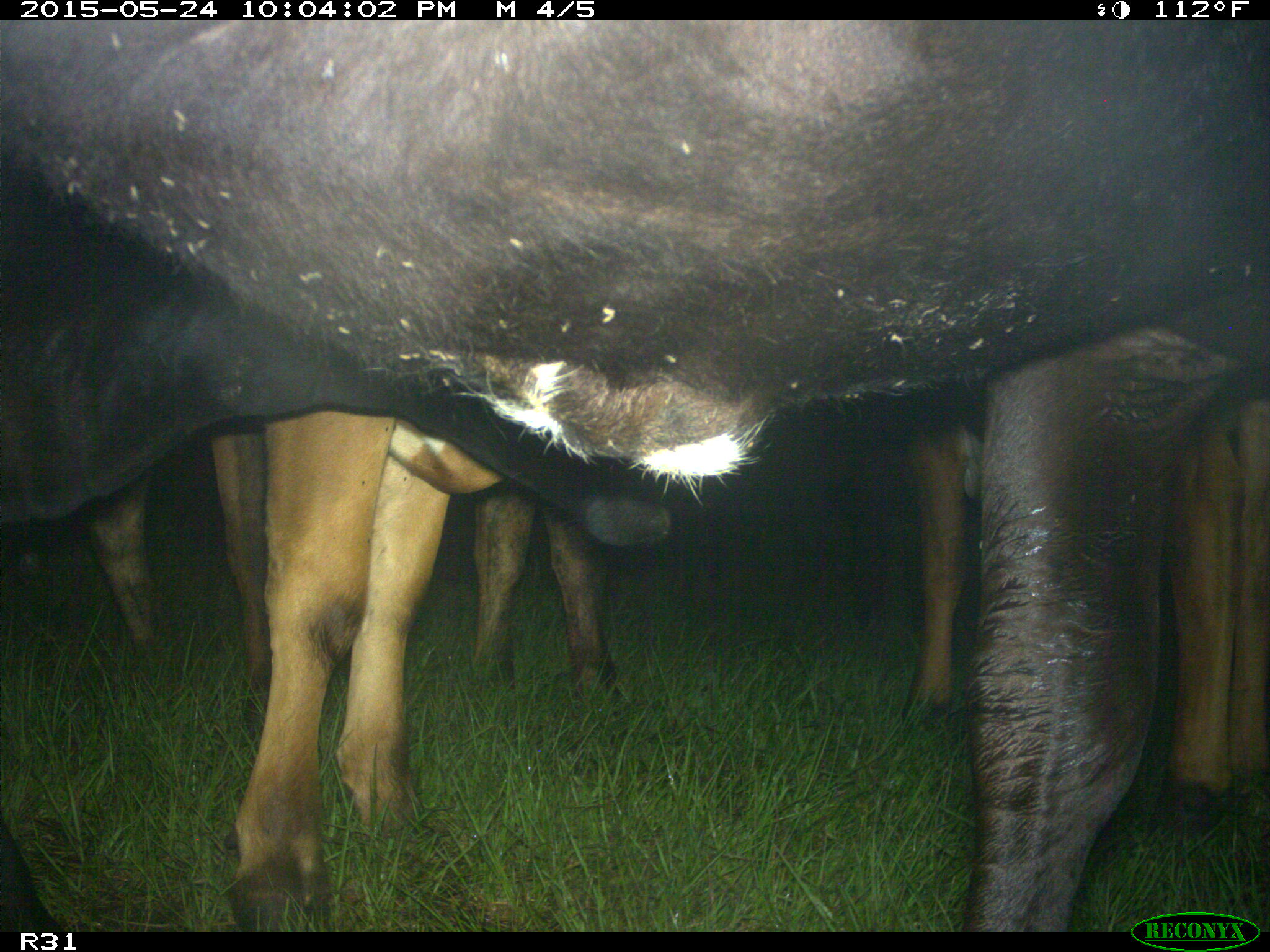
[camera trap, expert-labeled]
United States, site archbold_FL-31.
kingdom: Animalia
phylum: Chordata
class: Mammalia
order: Artiodactyla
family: Bovidae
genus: Bos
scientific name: Bos taurus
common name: domestic cow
Bos taurus (domestic cow).